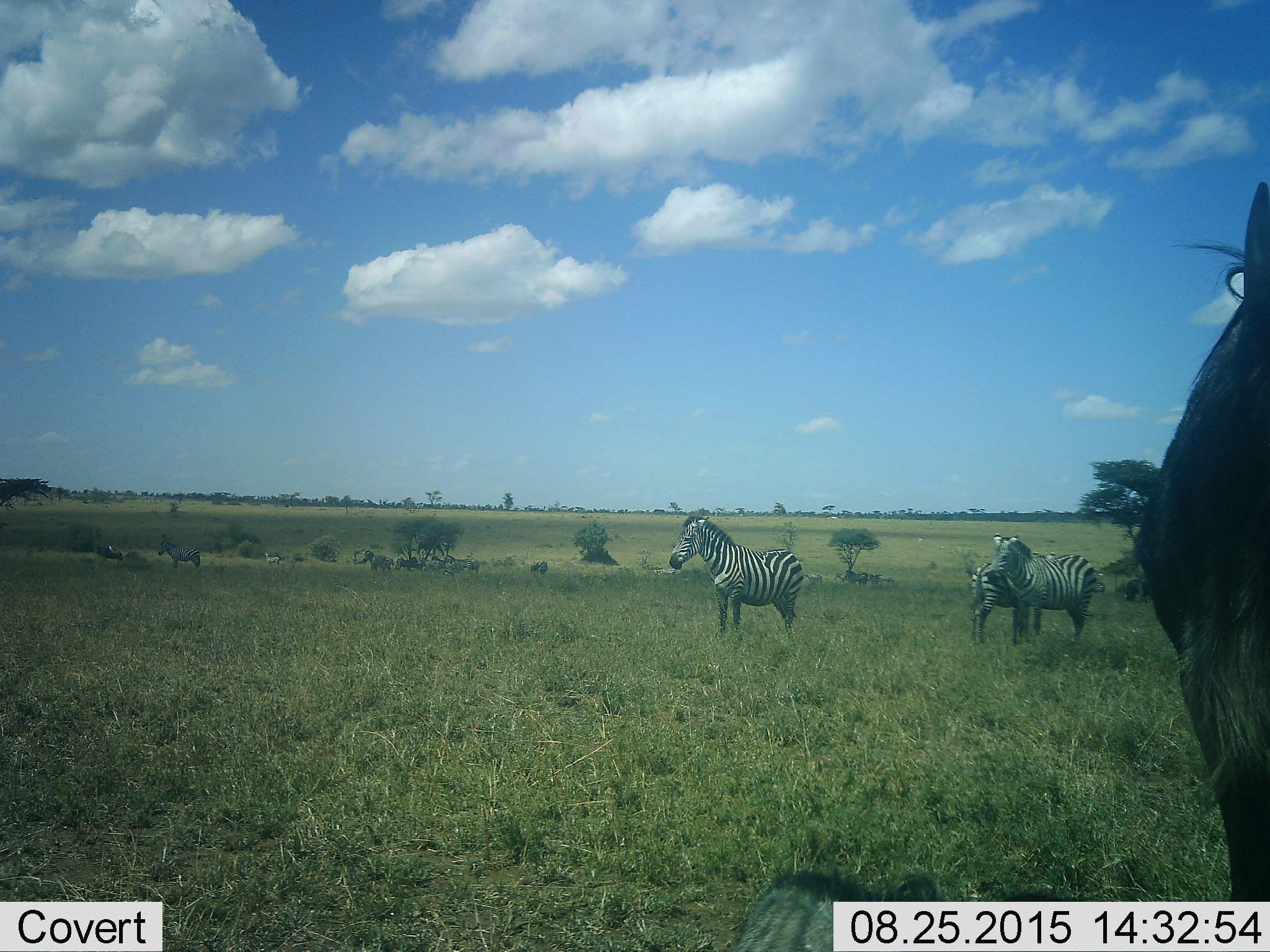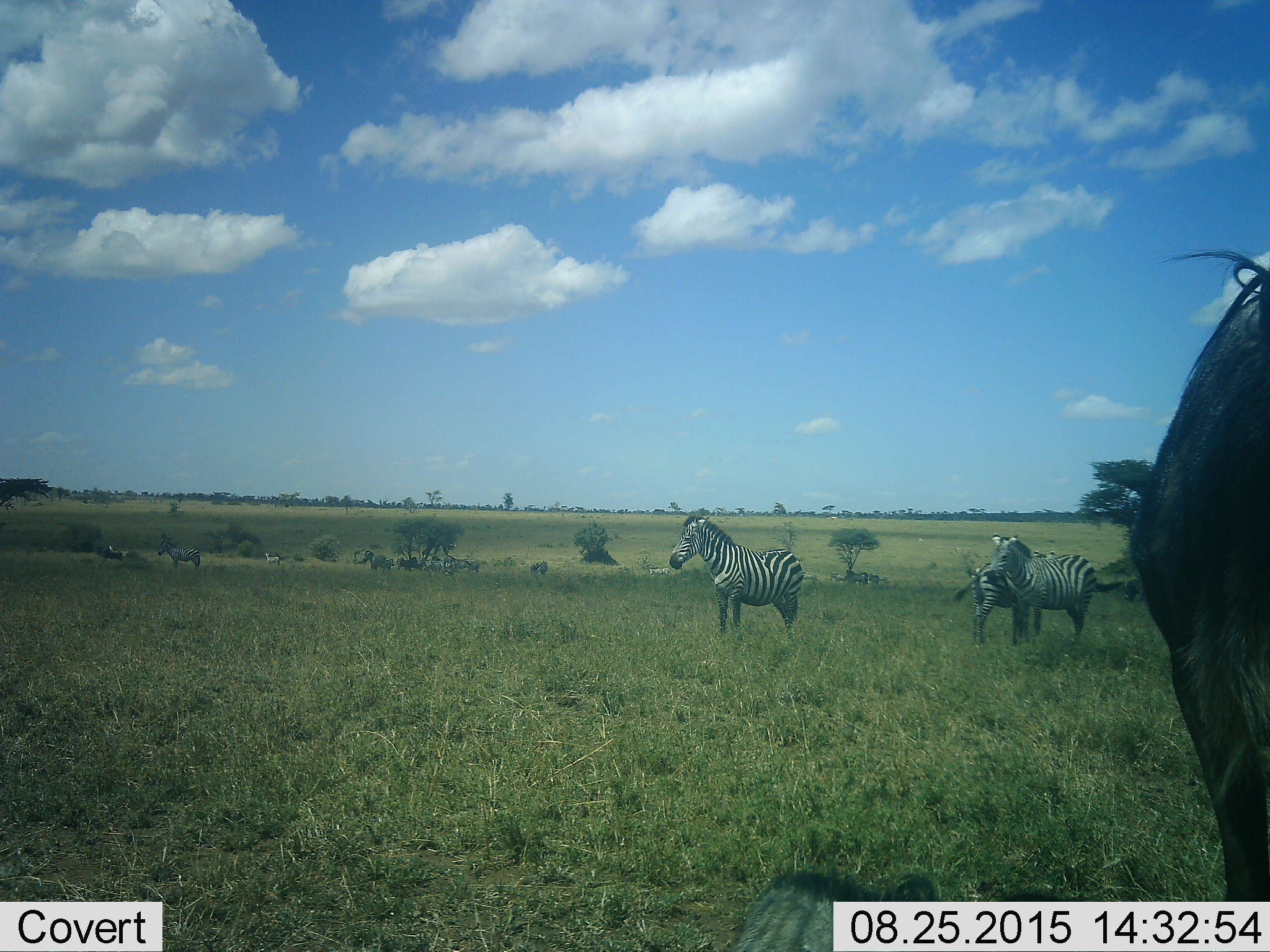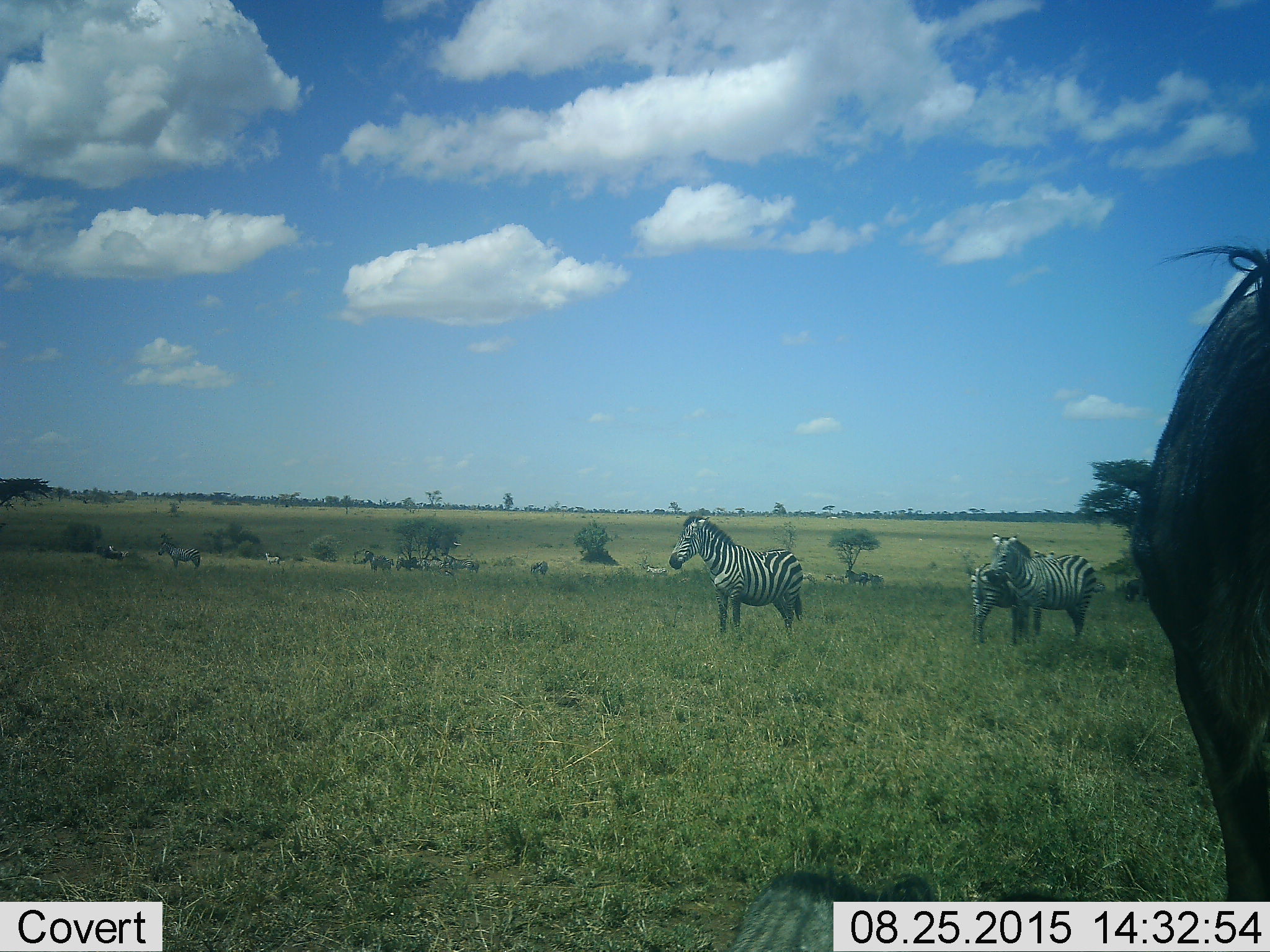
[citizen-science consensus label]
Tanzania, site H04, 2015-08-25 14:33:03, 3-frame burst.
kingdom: Animalia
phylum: Chordata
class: Mammalia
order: Artiodactyla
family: Bovidae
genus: Connochaetes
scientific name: Connochaetes taurinus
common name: blue wildebeest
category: wildebeest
Wildebeest (blue wildebeest) (Connochaetes taurinus), count 2. Behavior (volunteer vote fractions): standing 100%, resting 0%, moving 0%, interacting 0%. Young present (vote fraction): 25%. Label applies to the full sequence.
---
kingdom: Animalia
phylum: Chordata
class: Mammalia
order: Perissodactyla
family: Equidae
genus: Equus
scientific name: Equus quagga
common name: plains zebra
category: zebra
Zebra (plains zebra) (Equus quagga), count 11-50. Behavior (volunteer vote fractions): standing 70%, resting 0%, moving 30%, interacting 0%. Young present (vote fraction): 20%. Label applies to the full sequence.